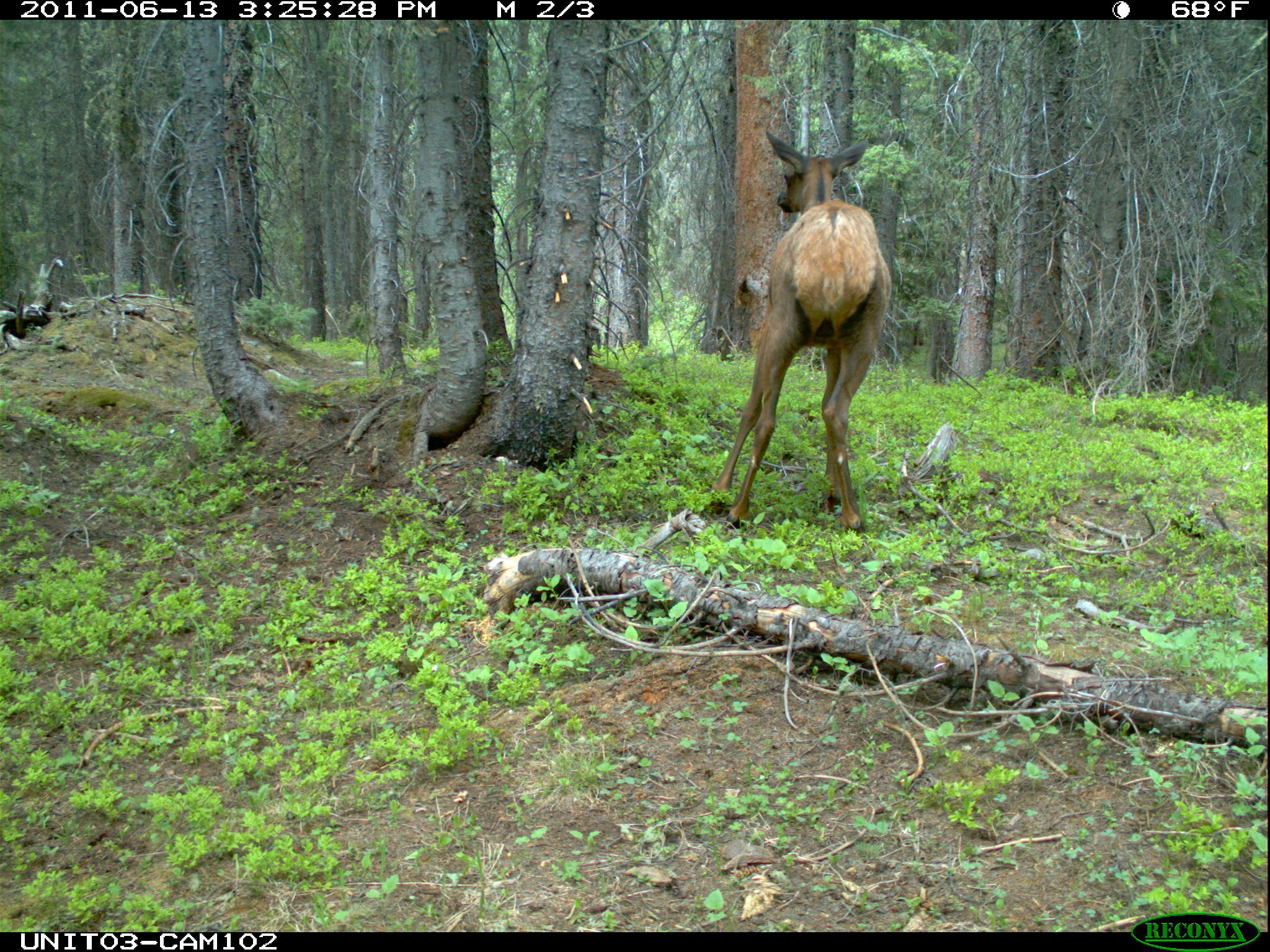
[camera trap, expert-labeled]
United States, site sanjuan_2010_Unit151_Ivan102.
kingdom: Animalia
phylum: Chordata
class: Mammalia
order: Artiodactyla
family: Cervidae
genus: Cervus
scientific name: Cervus elaphus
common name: red deer